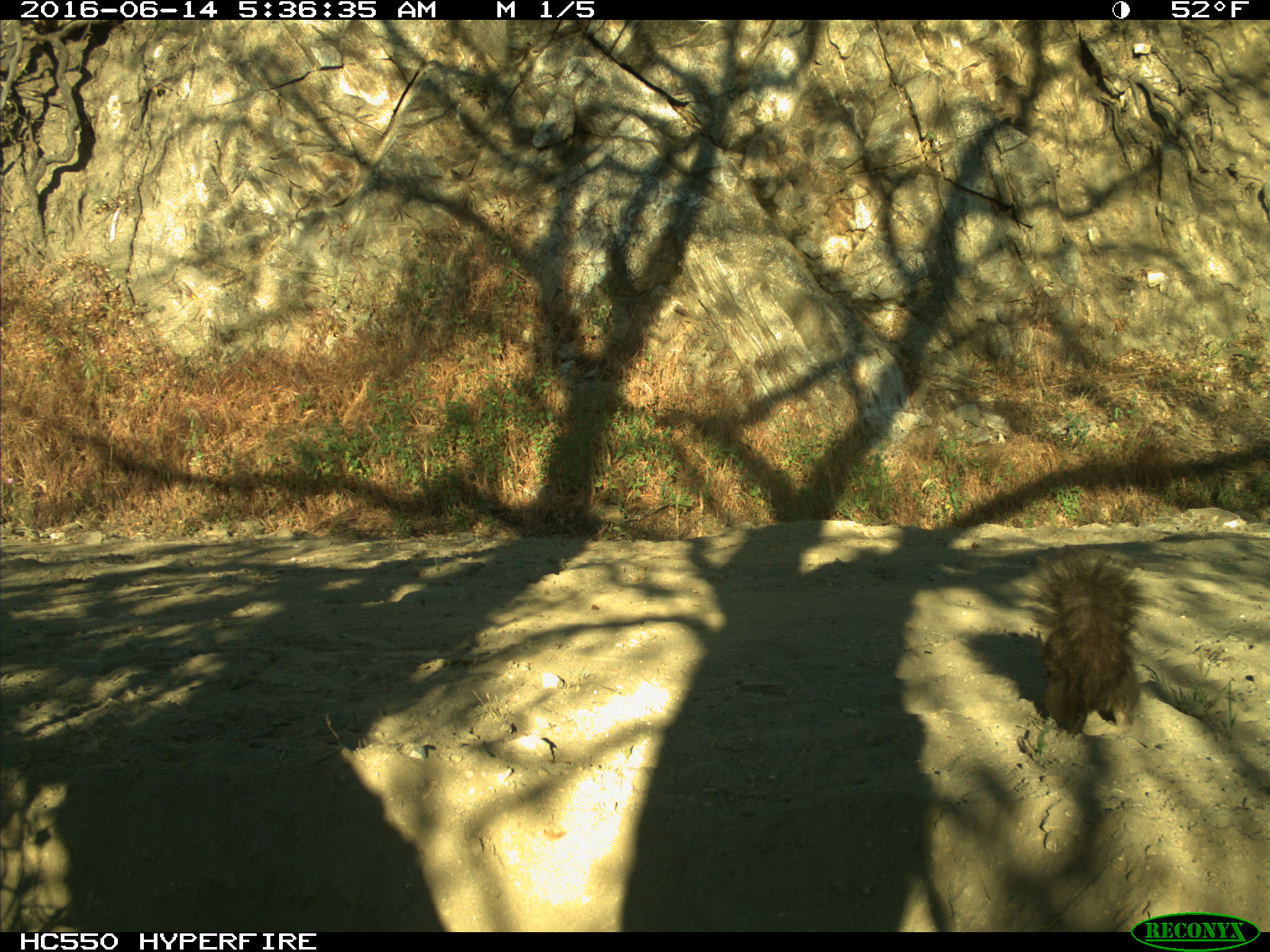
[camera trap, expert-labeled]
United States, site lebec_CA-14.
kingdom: Animalia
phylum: Chordata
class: Mammalia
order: Rodentia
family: Sciuridae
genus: Sciurus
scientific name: Sciurus carolinensis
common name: eastern gray squirrel